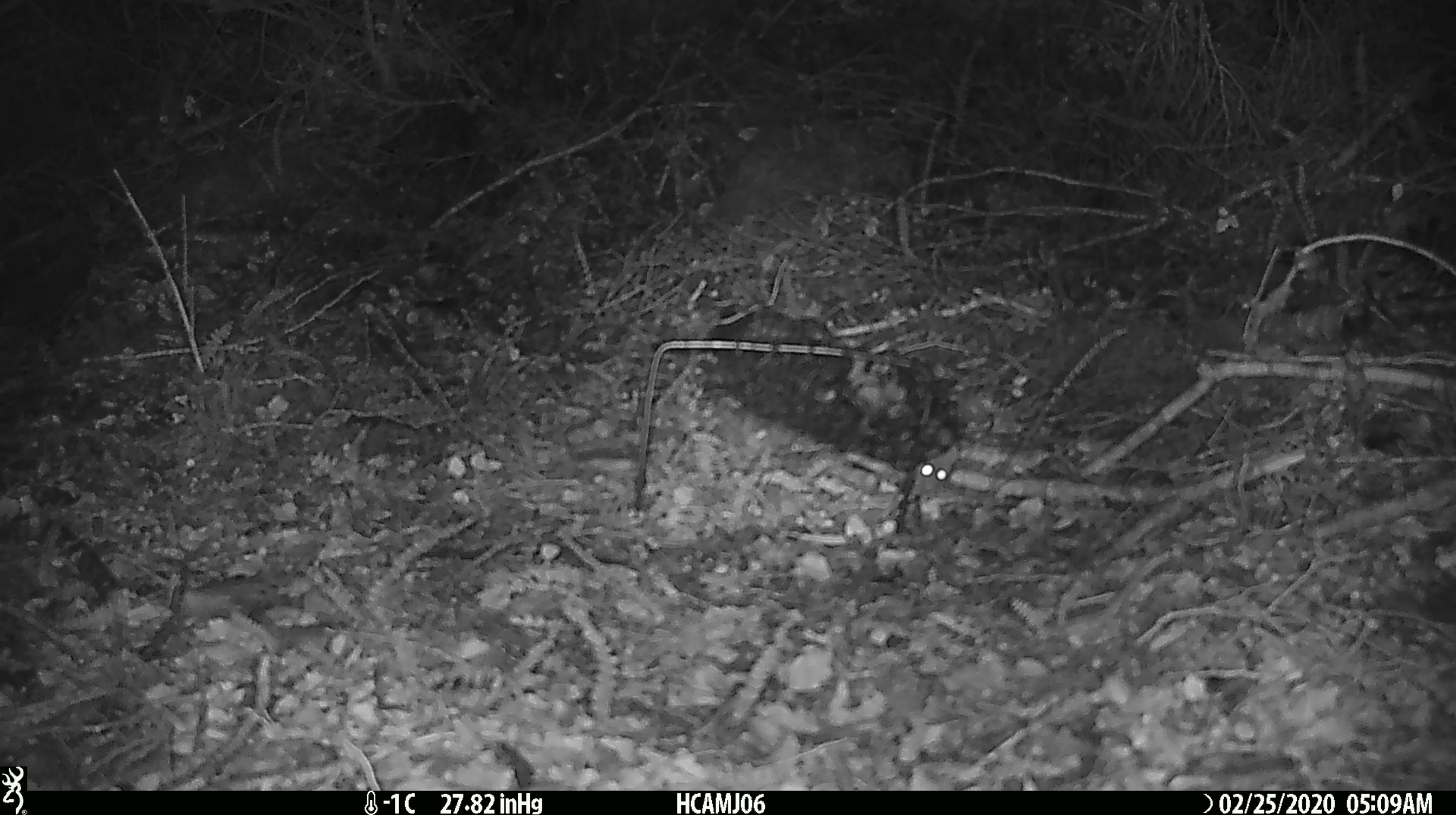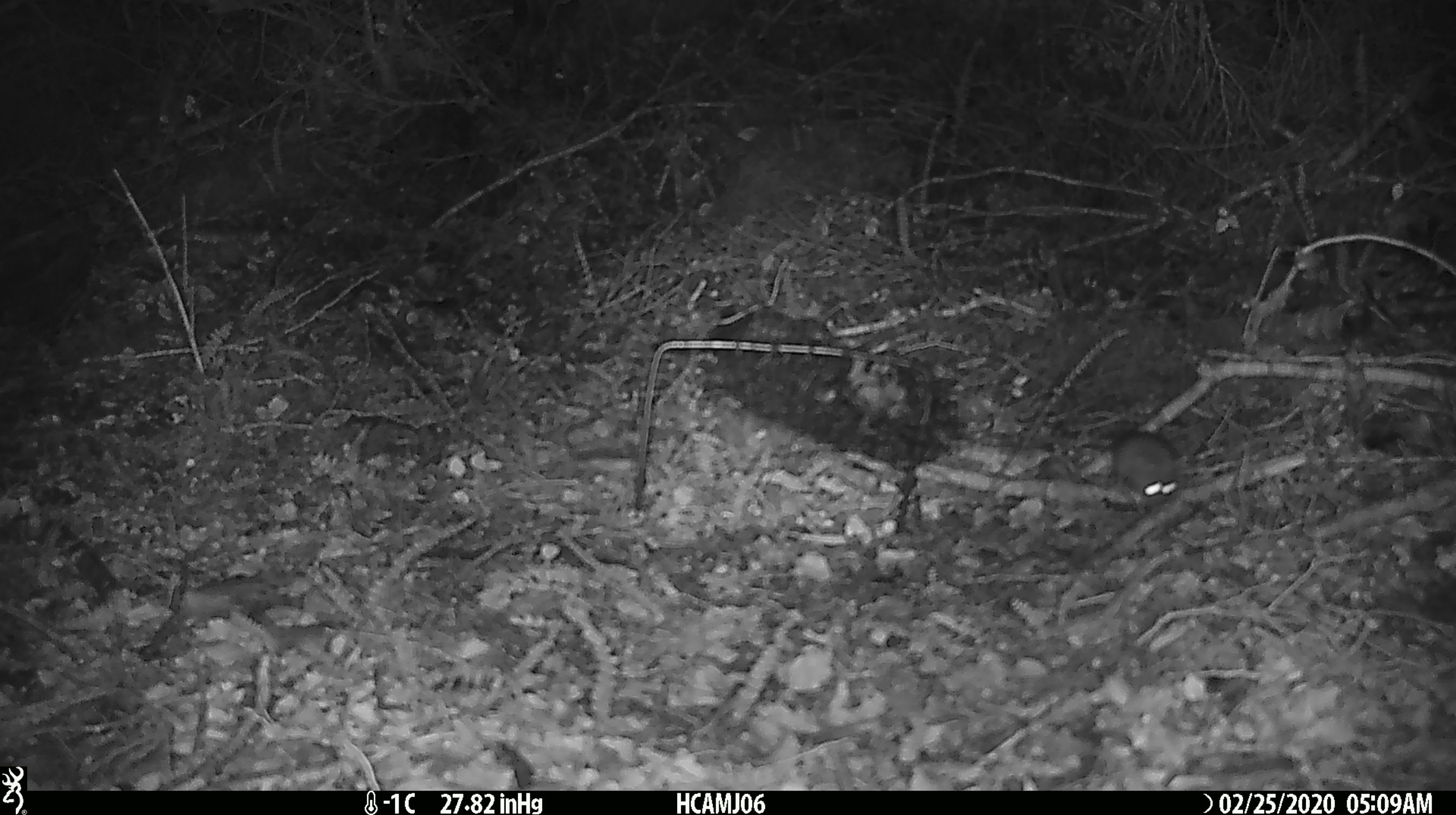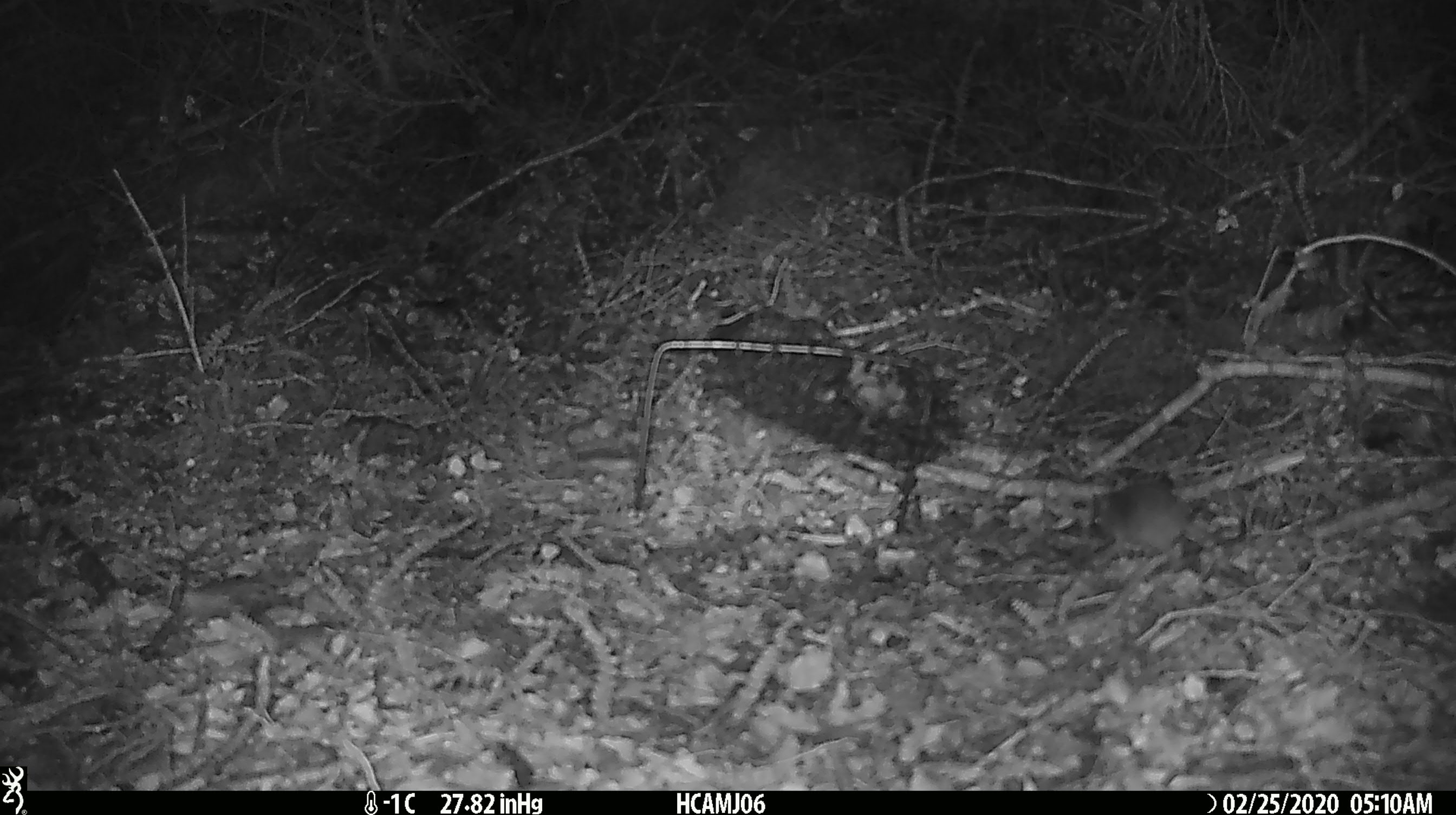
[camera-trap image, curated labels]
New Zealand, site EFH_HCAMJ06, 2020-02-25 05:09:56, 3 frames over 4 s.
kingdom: Animalia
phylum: Chordata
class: Mammalia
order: Rodentia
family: Muridae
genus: Mus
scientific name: Mus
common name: mouse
Mouse (Mus).